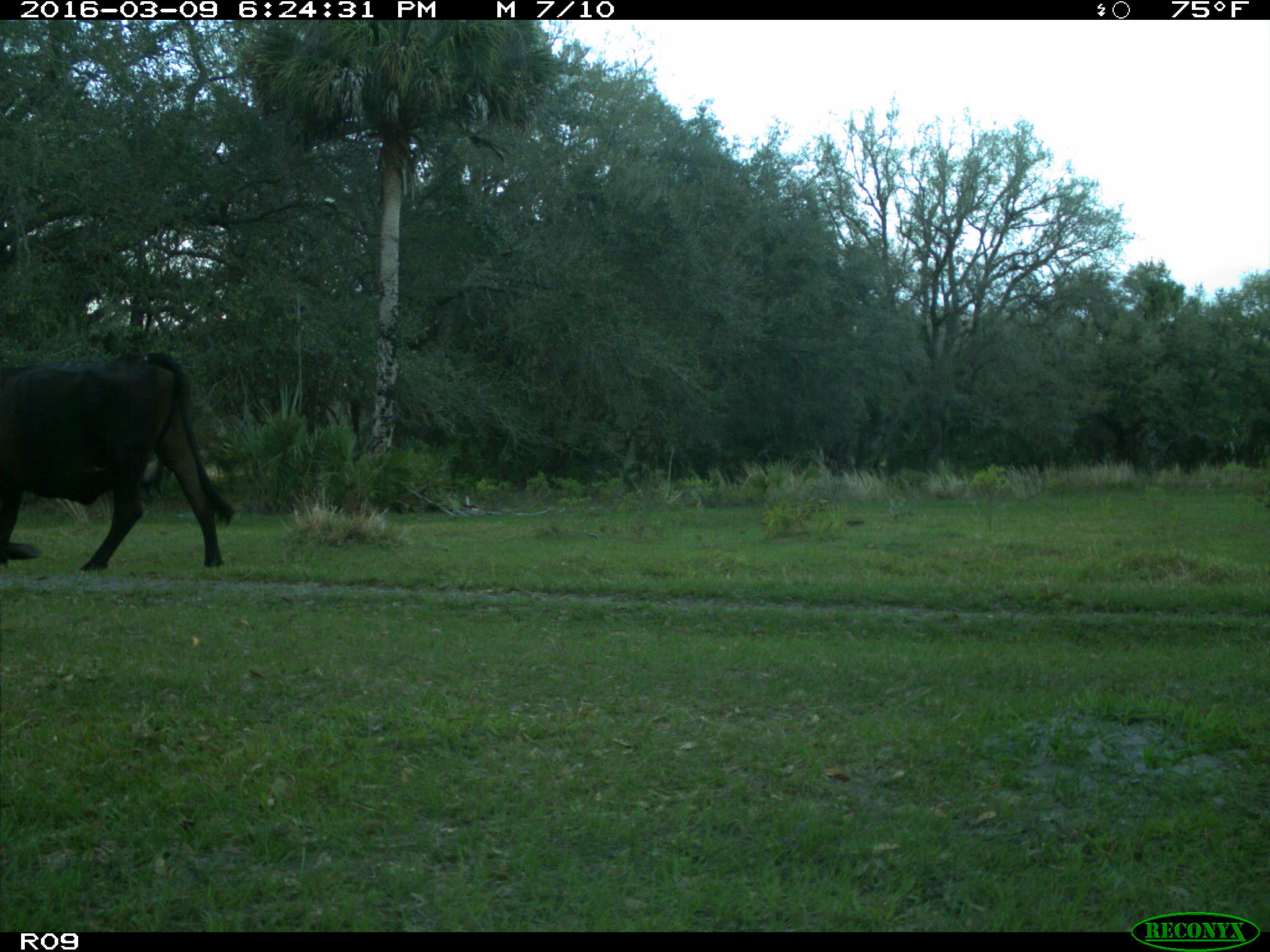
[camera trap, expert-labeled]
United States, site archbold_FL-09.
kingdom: Animalia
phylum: Chordata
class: Mammalia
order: Artiodactyla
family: Bovidae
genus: Bos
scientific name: Bos taurus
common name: domestic cow